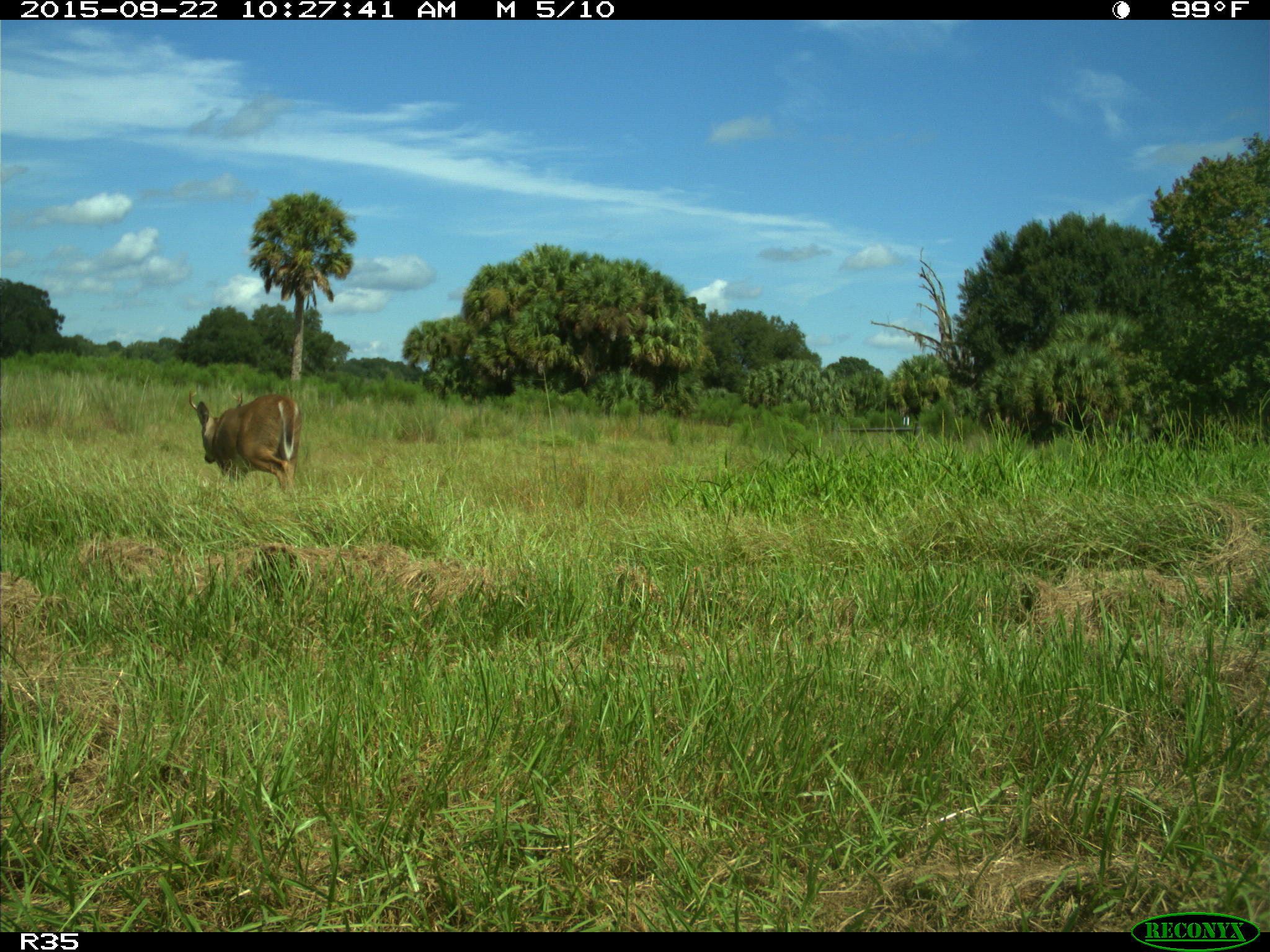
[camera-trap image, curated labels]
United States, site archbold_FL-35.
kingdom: Animalia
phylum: Chordata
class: Mammalia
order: Artiodactyla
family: Cervidae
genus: Odocoileus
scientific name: Odocoileus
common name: deer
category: unidentified deer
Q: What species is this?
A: Unidentified deer (deer) (Odocoileus).